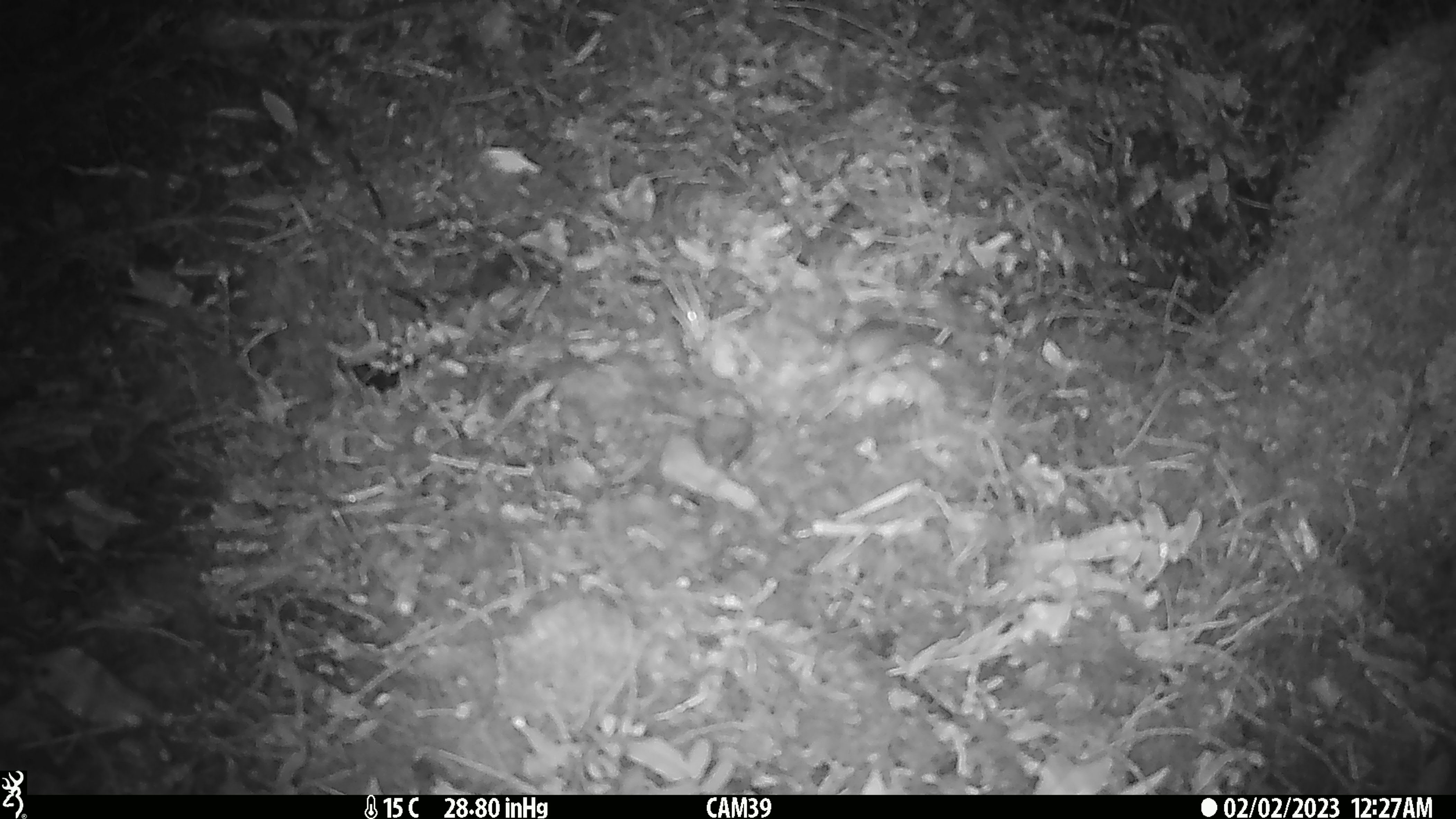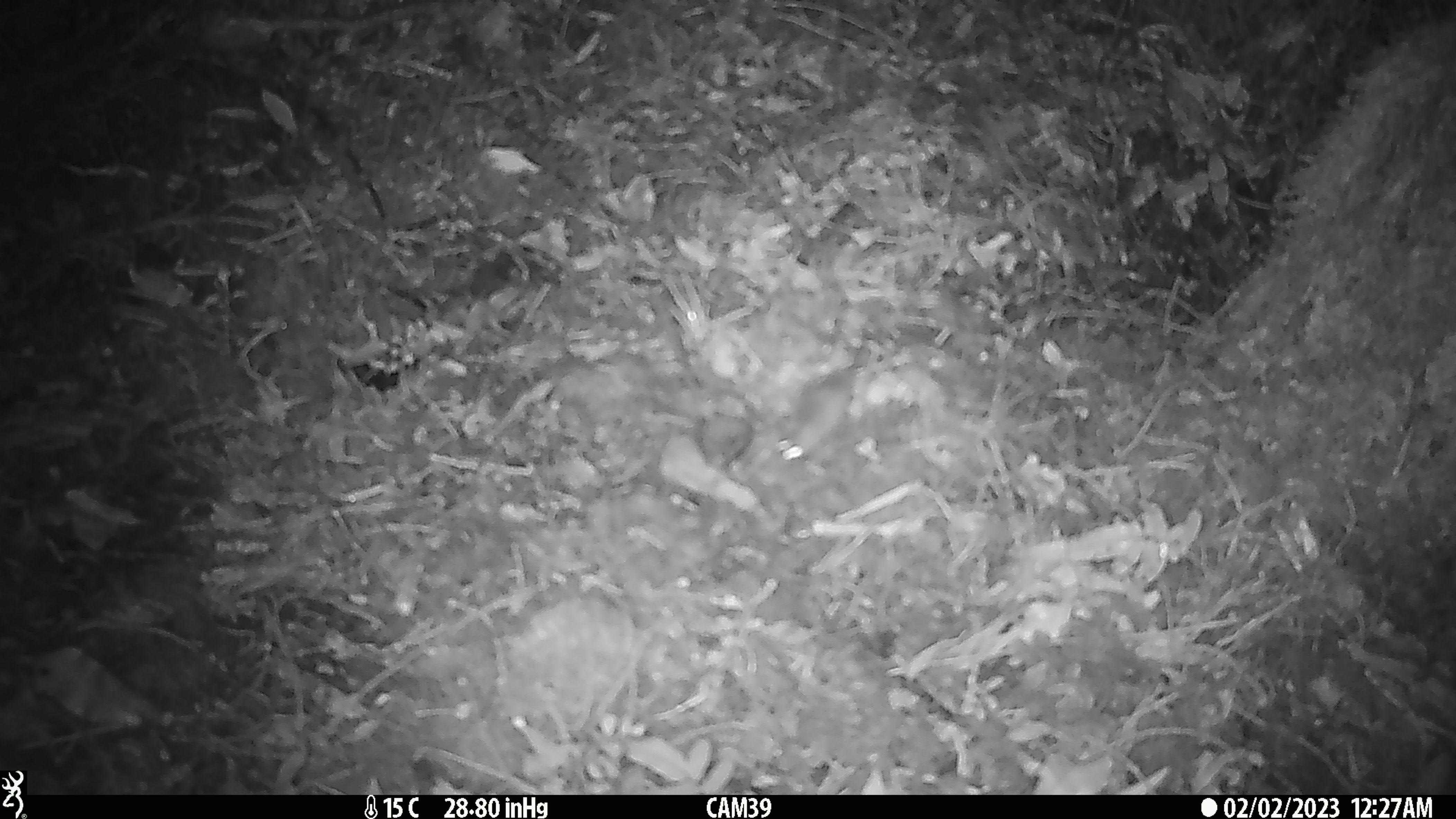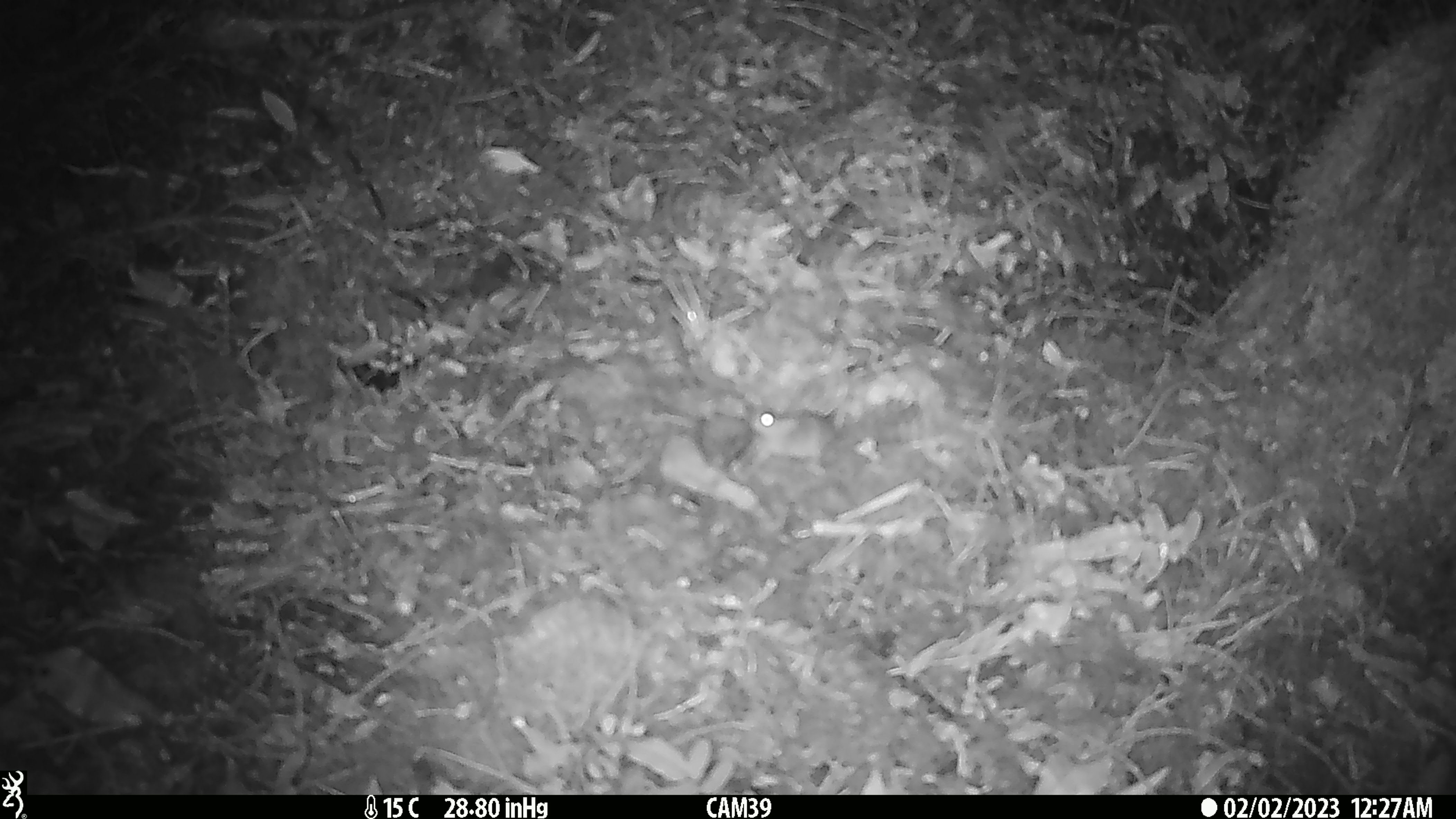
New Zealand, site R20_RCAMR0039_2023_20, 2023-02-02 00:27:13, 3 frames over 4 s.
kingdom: Animalia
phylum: Chordata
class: Mammalia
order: Rodentia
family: Muridae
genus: Mus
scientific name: Mus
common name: mouse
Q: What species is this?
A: Mouse (Mus).